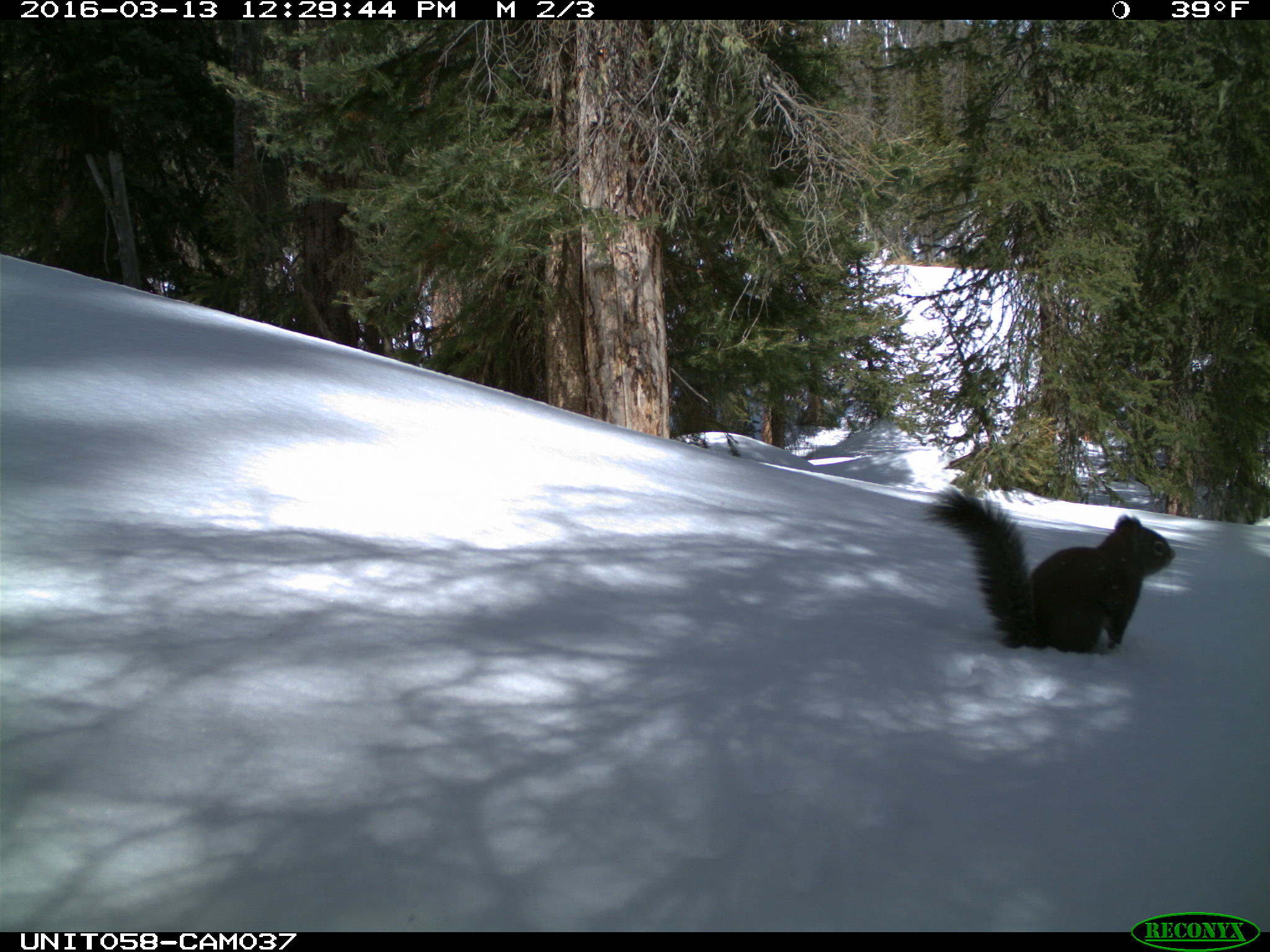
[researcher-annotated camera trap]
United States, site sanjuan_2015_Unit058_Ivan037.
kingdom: Animalia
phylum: Chordata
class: Mammalia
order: Rodentia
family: Sciuridae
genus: Tamiasciurus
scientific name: Tamiasciurus hudsonicus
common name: american red squirrel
Tamiasciurus hudsonicus (american red squirrel).